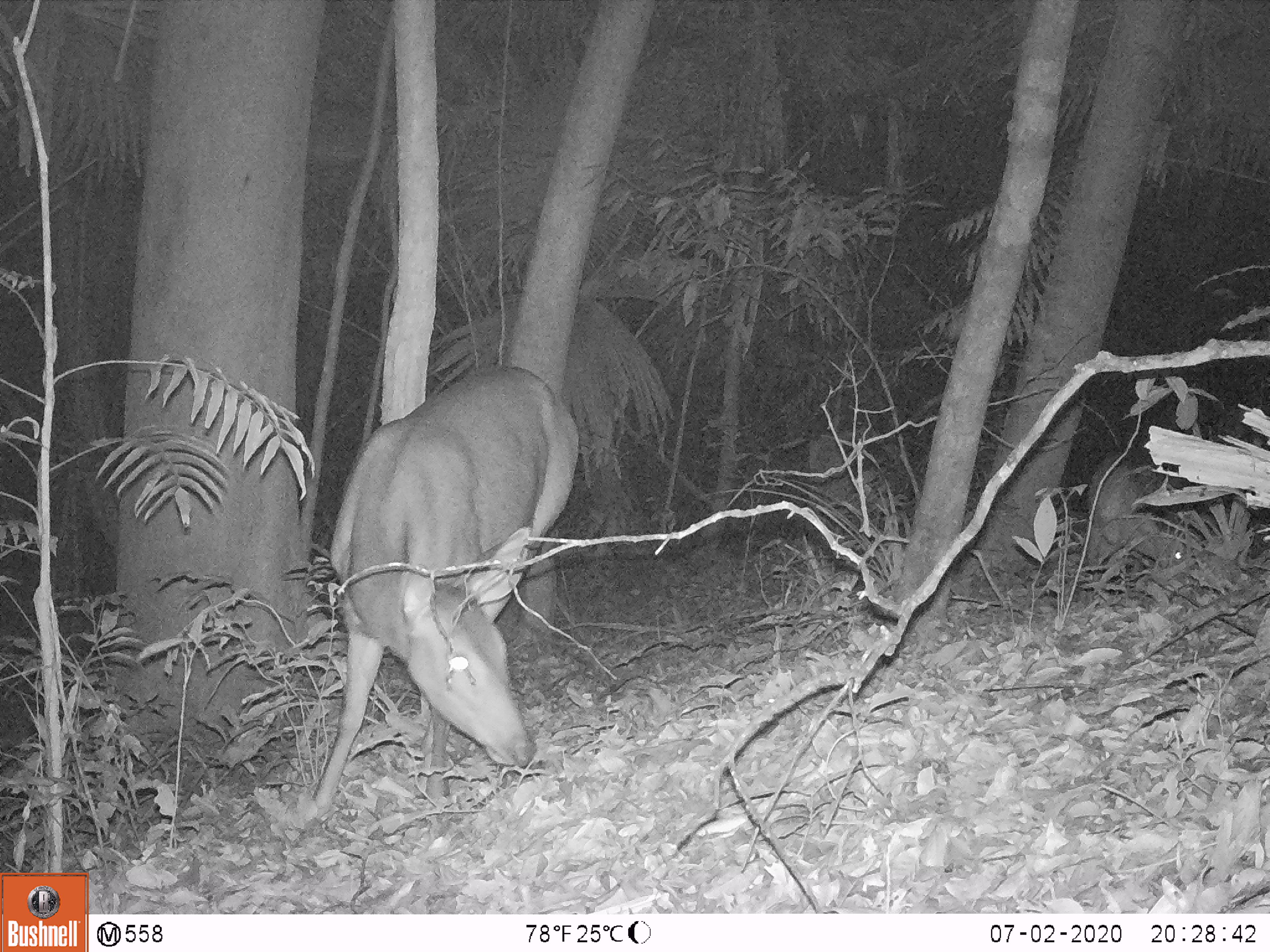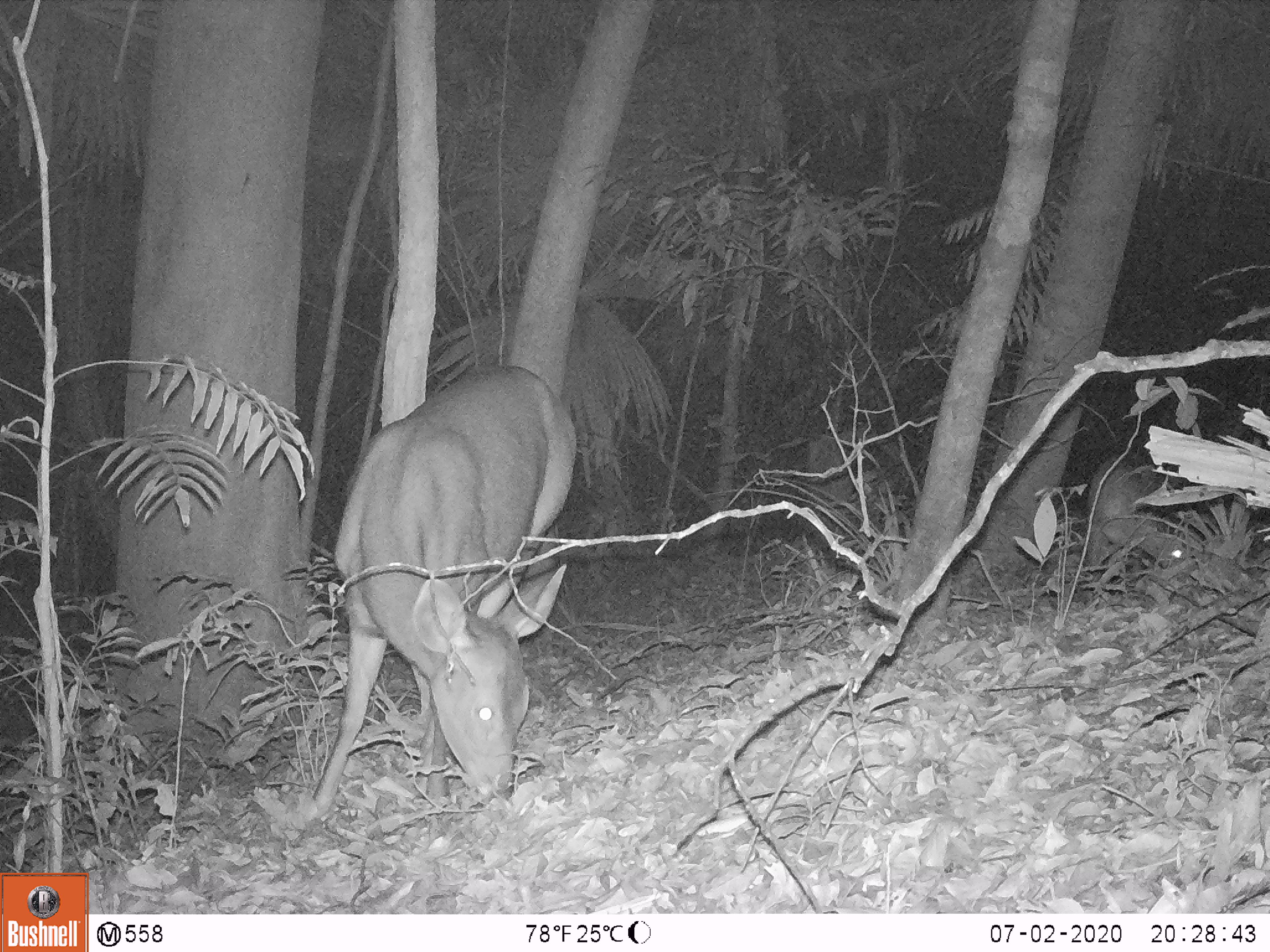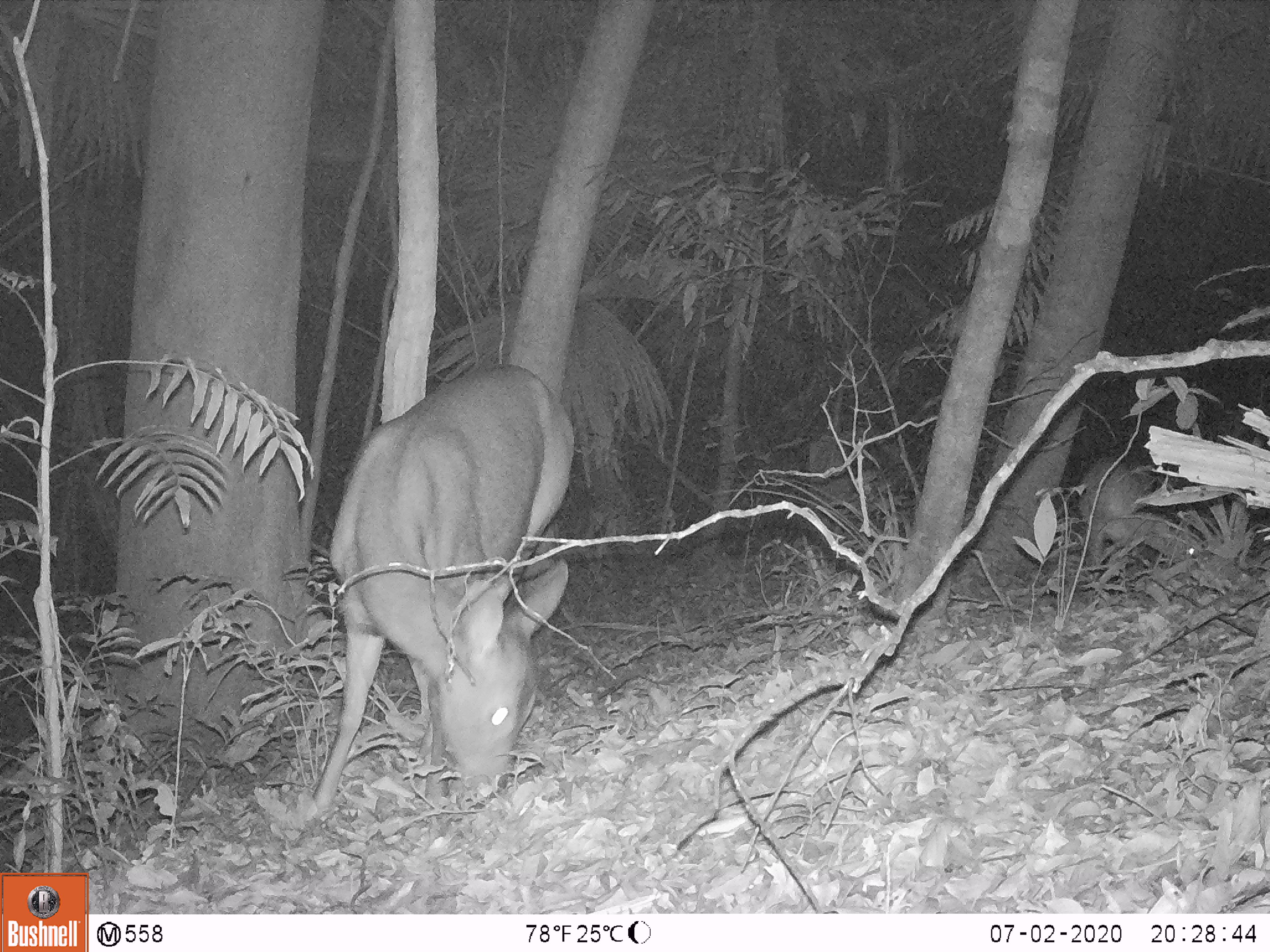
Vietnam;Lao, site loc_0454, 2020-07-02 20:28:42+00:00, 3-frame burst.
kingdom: Animalia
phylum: Chordata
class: Mammalia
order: Artiodactyla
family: Cervidae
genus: Rusa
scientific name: Rusa unicolor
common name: sambar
Sambar (Rusa unicolor). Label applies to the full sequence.